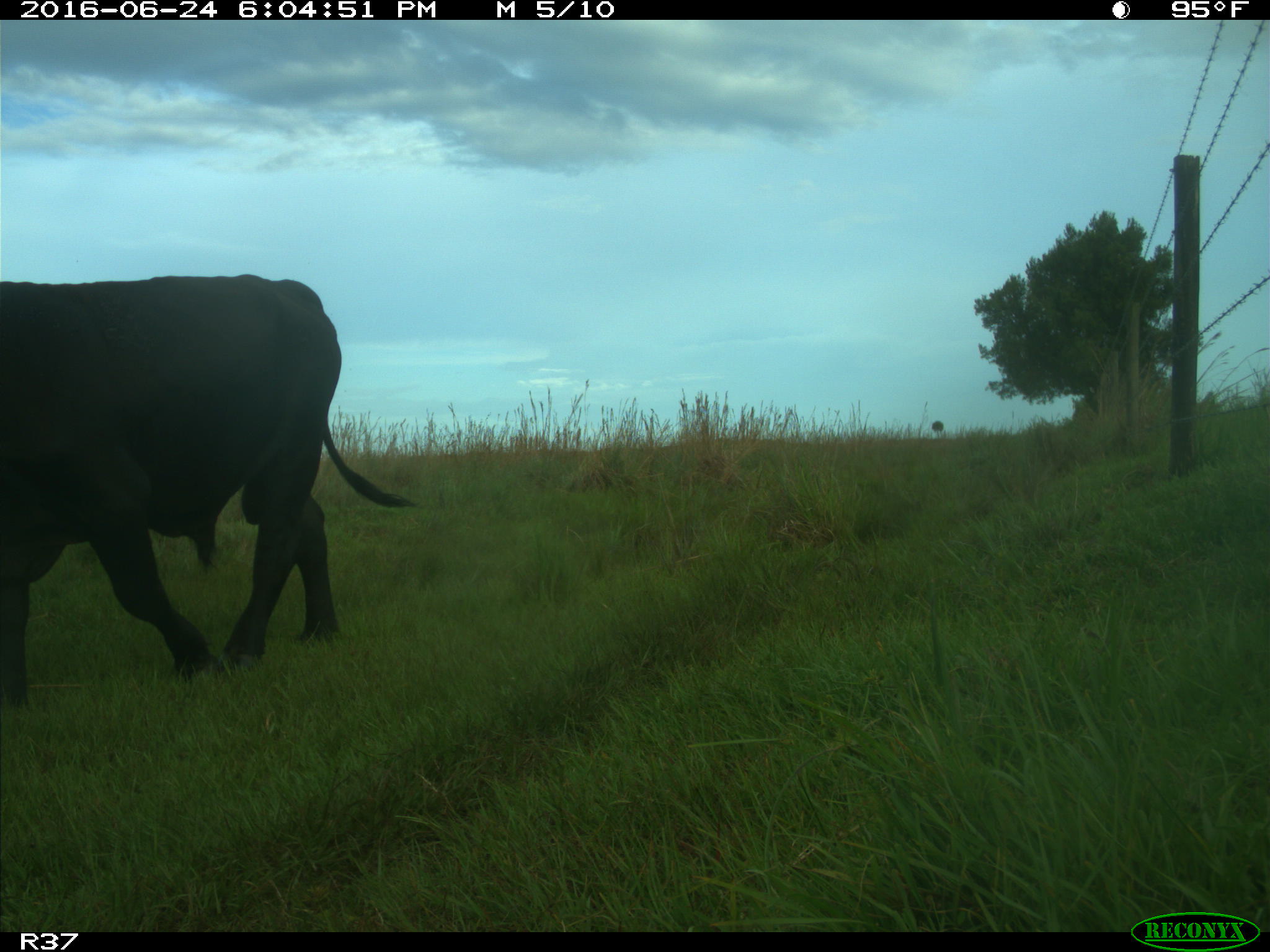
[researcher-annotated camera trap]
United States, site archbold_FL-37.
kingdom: Animalia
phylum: Chordata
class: Mammalia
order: Artiodactyla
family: Bovidae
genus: Bos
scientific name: Bos taurus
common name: domestic cow